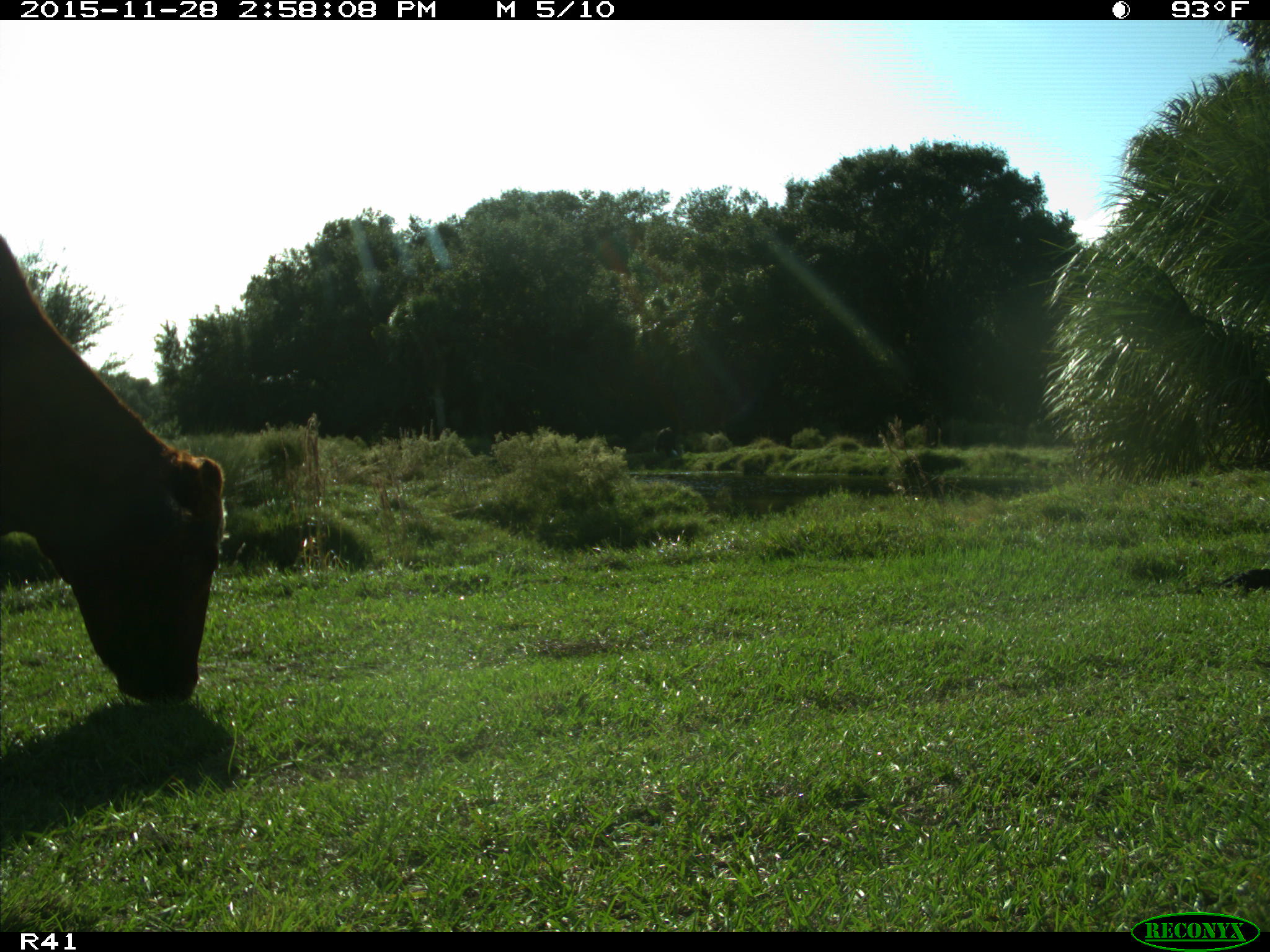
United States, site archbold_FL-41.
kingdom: Animalia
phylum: Chordata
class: Mammalia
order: Artiodactyla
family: Bovidae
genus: Bos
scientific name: Bos taurus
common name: domestic cow